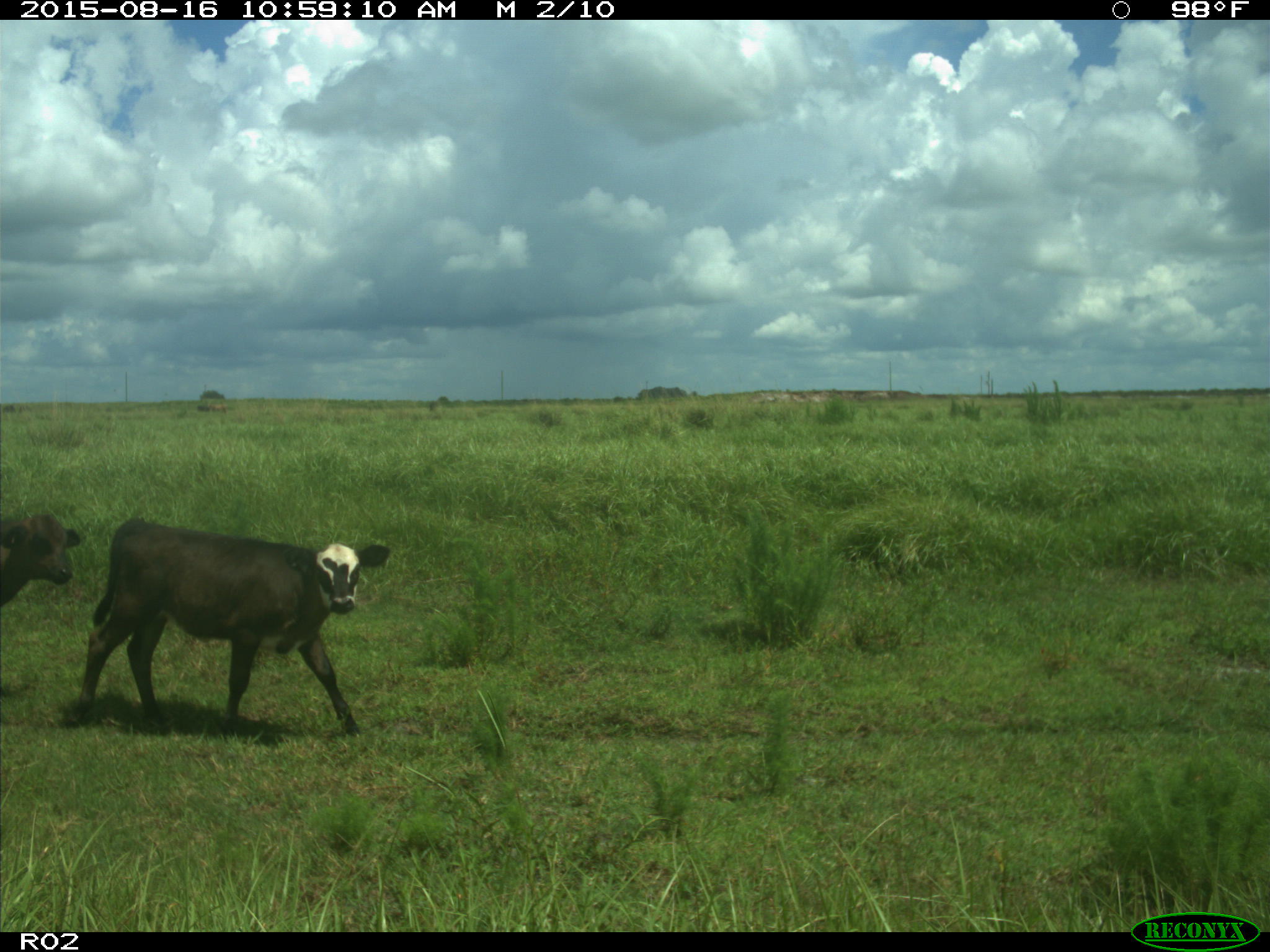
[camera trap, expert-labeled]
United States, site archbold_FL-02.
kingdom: Animalia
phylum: Chordata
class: Mammalia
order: Artiodactyla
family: Bovidae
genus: Bos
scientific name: Bos taurus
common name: domestic cow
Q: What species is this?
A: Bos taurus (domestic cow).